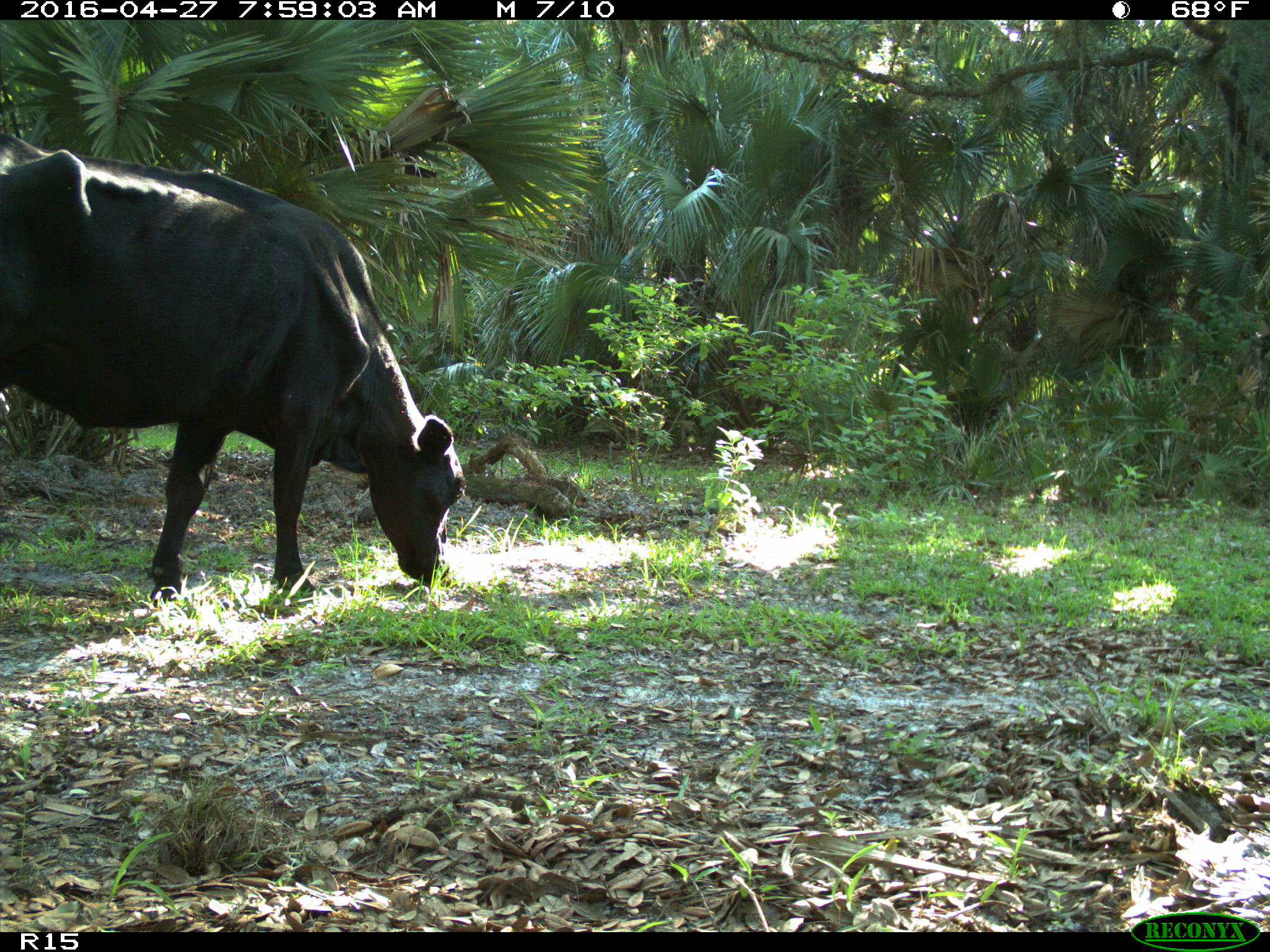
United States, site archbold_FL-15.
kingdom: Animalia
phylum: Chordata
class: Mammalia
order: Artiodactyla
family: Bovidae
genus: Bos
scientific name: Bos taurus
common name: domestic cow